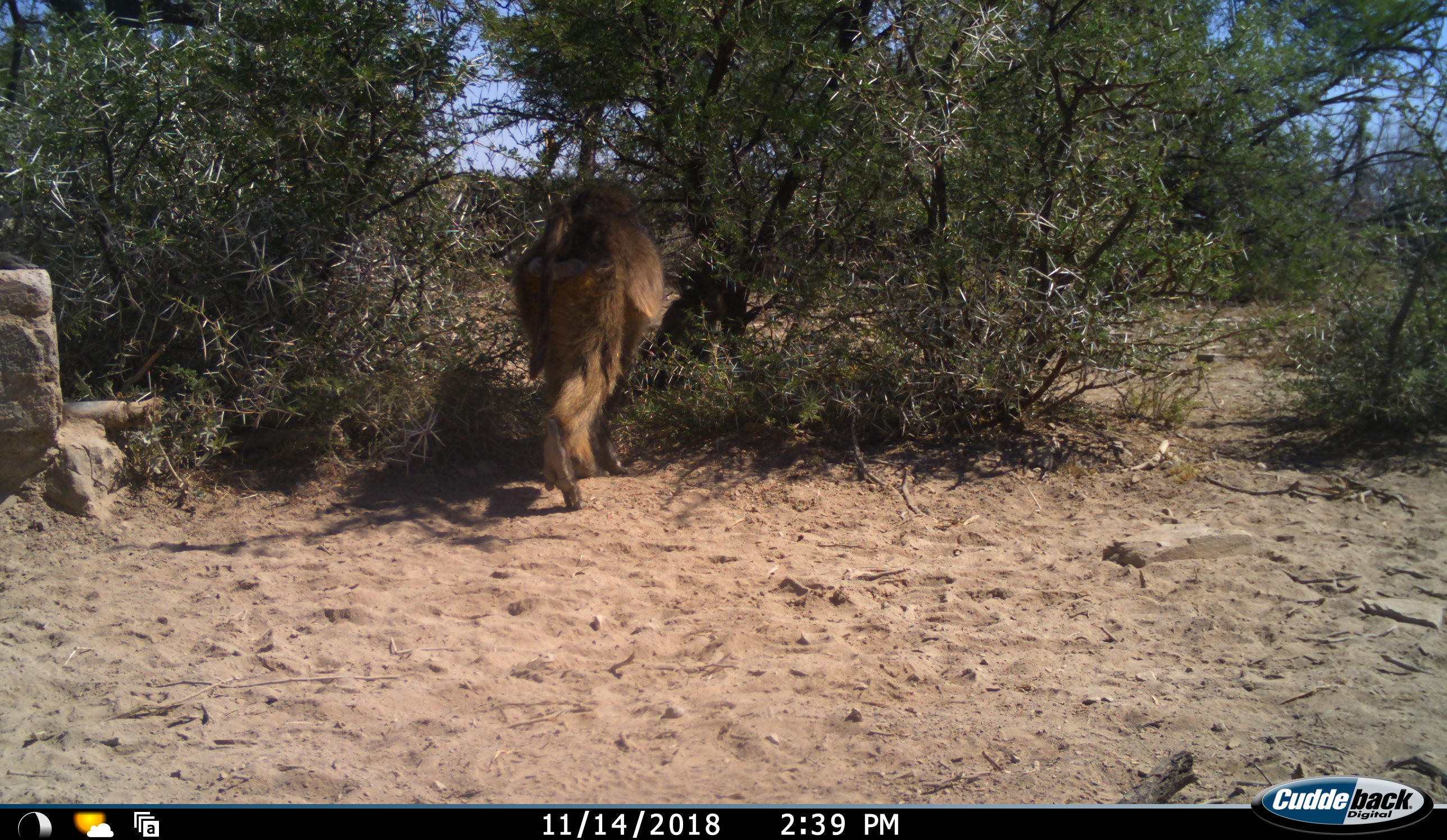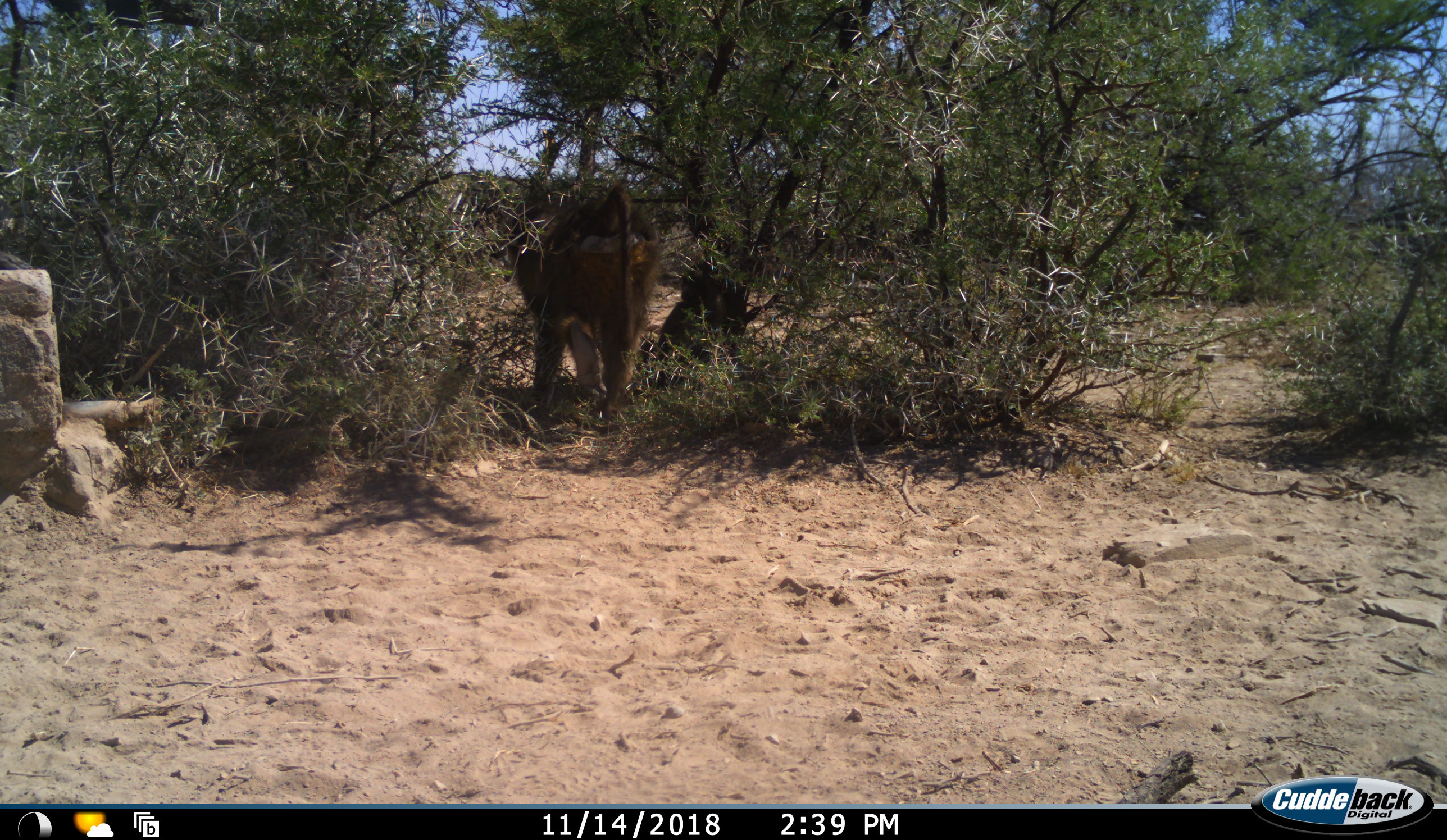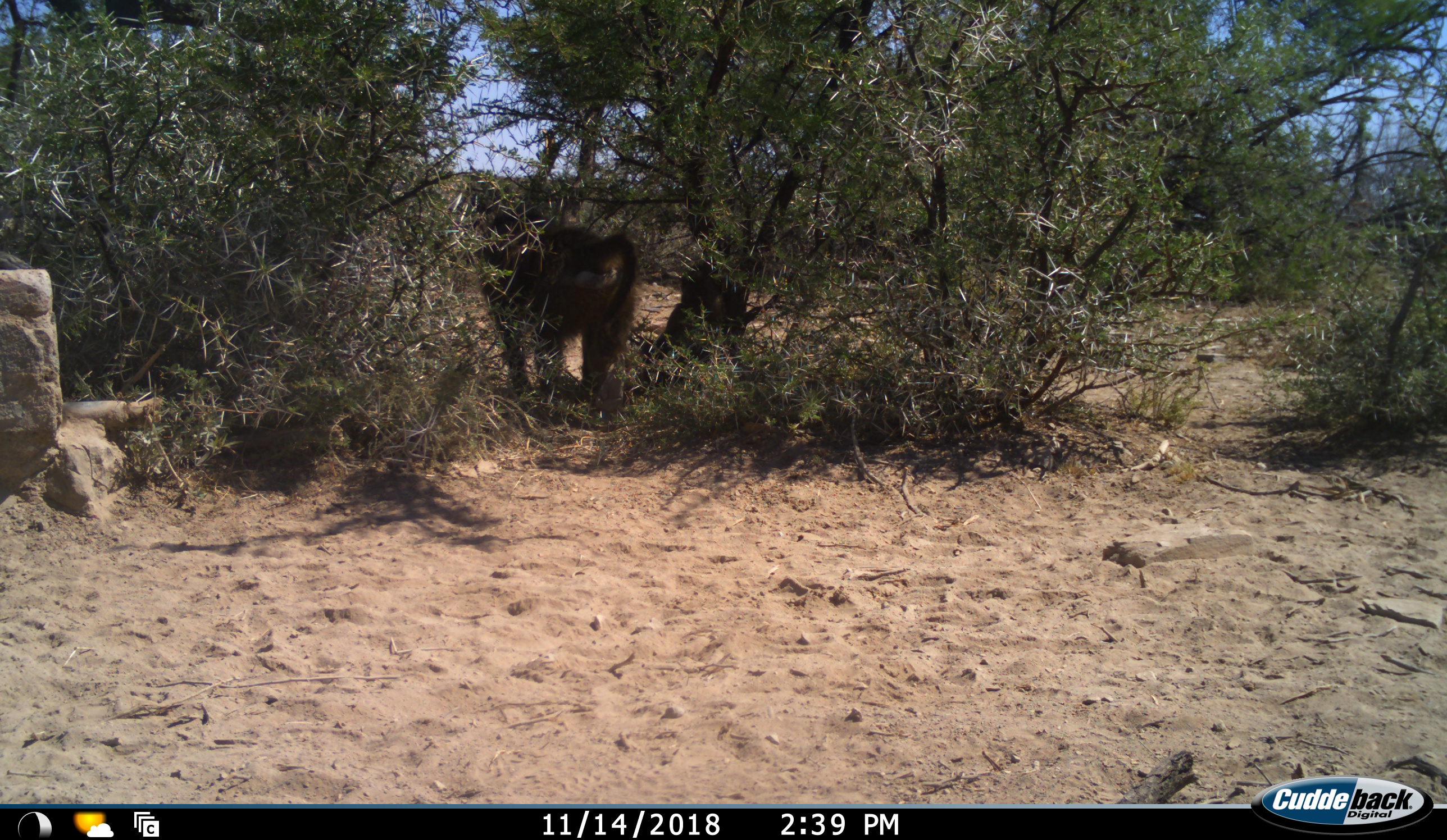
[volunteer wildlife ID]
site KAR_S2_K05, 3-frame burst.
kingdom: Animalia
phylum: Chordata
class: Mammalia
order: Primates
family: Cercopithecidae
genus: Papio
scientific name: Papio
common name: baboon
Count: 1.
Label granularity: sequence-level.